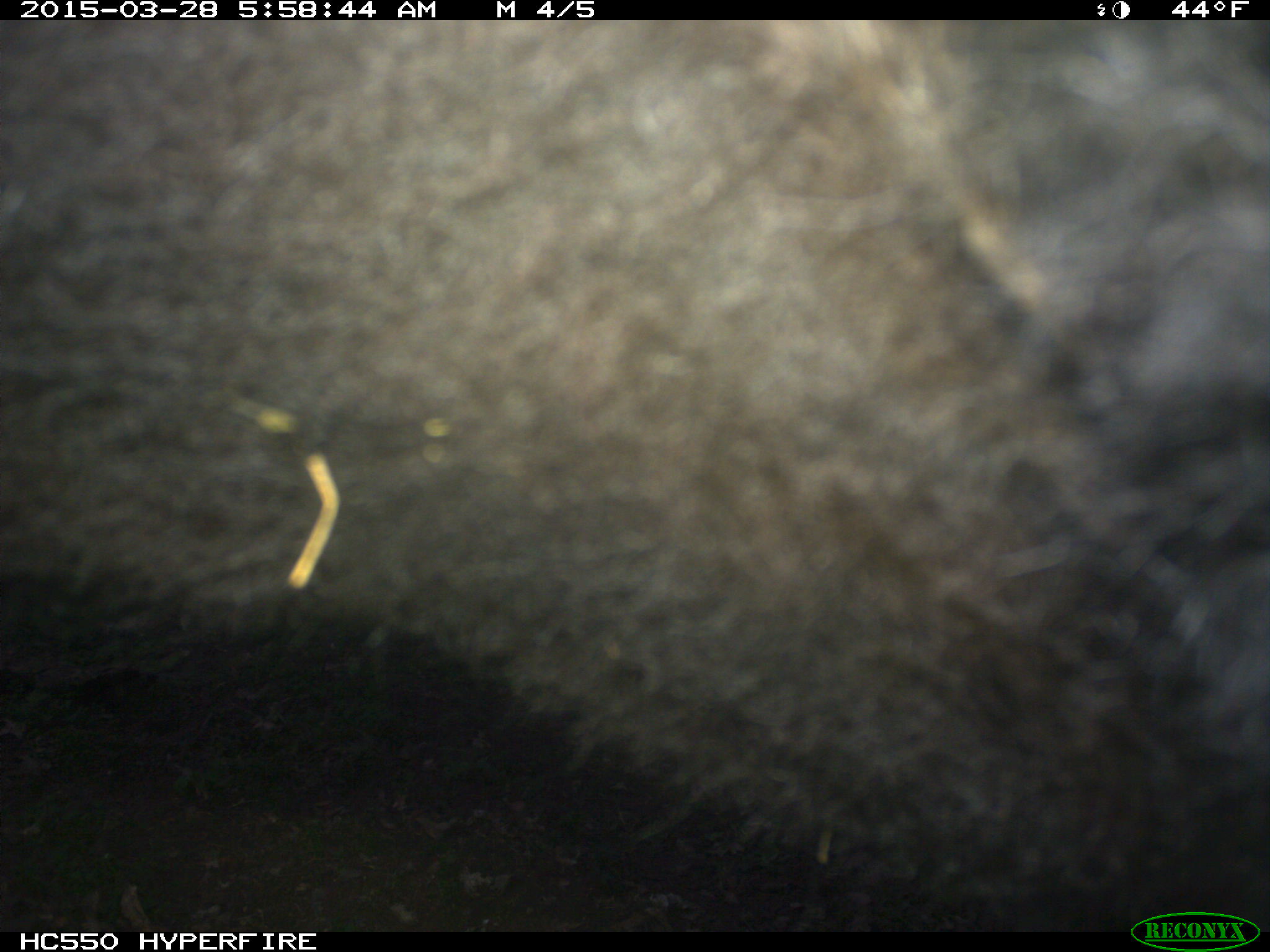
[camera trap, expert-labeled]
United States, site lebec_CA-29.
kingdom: Animalia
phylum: Chordata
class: Mammalia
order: Artiodactyla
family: Bovidae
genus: Bos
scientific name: Bos taurus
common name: domestic cow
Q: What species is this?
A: Bos taurus (domestic cow).